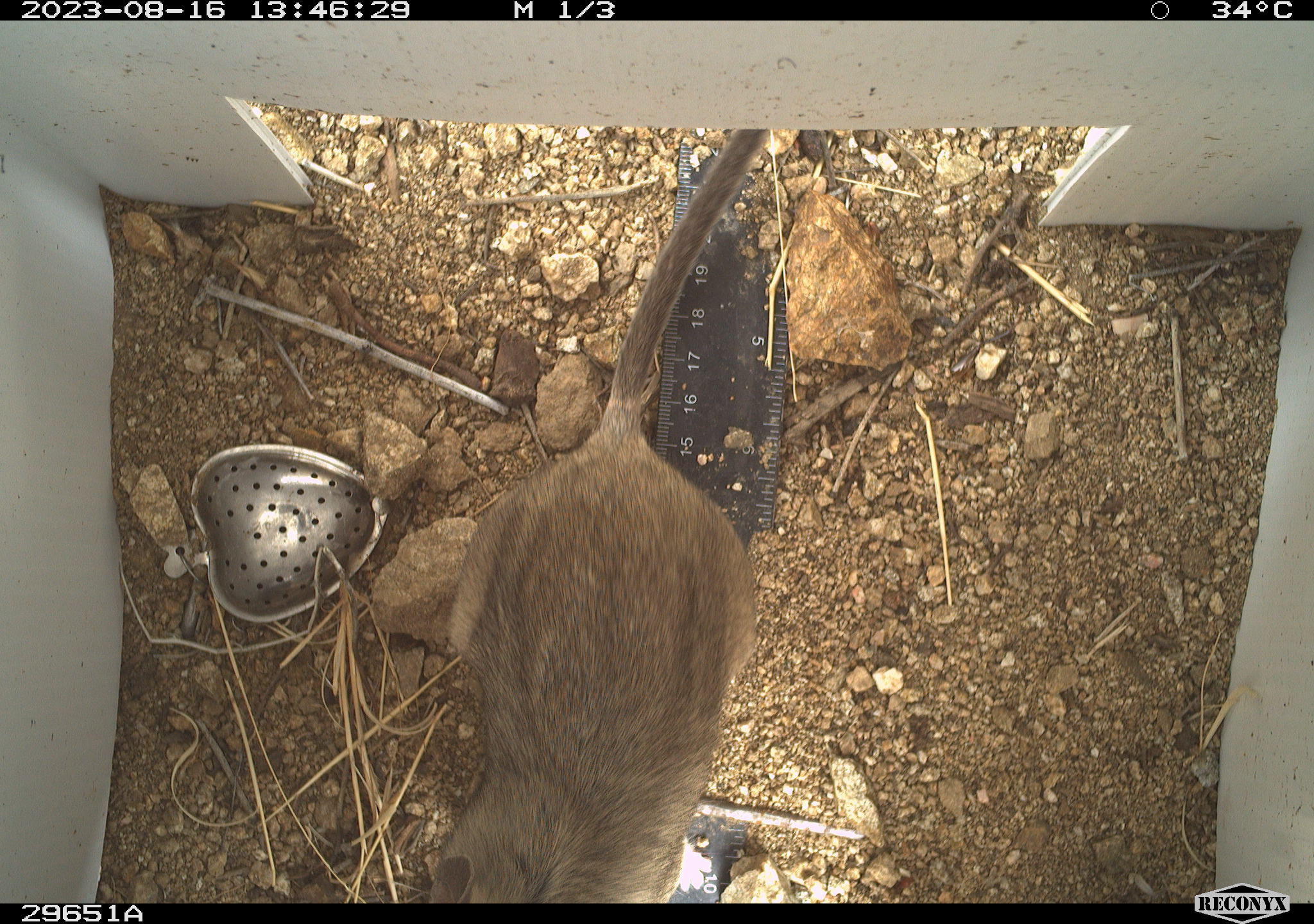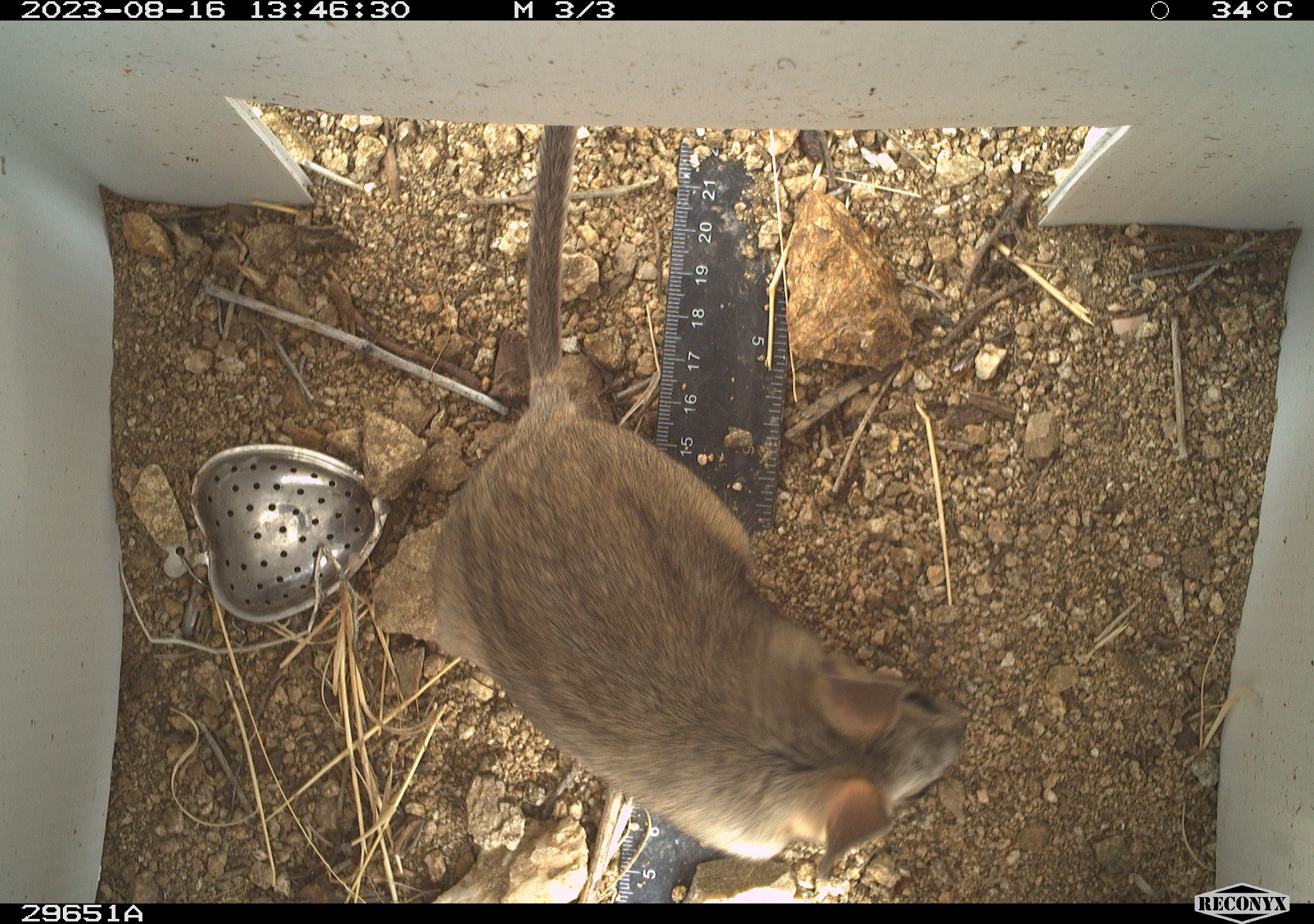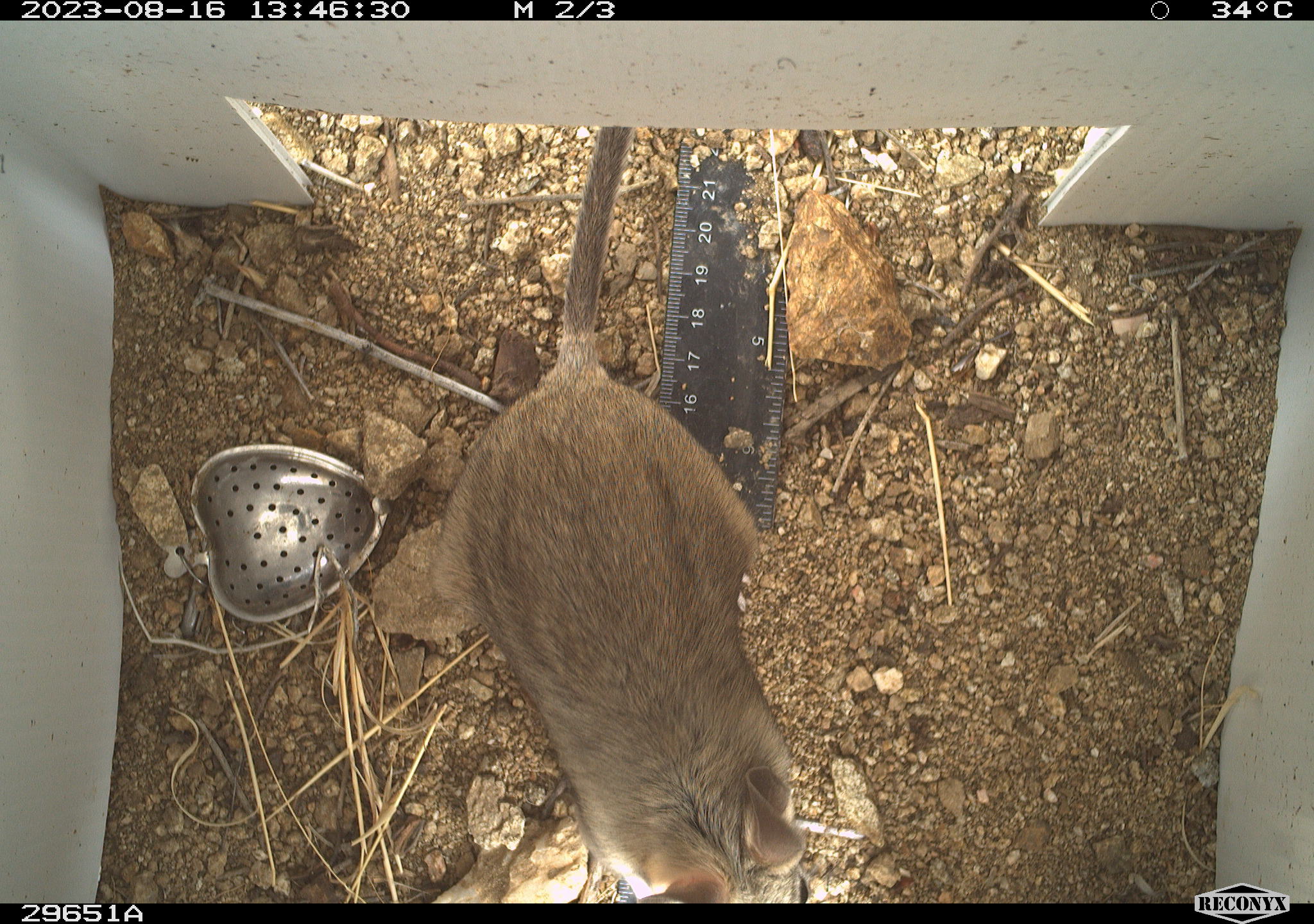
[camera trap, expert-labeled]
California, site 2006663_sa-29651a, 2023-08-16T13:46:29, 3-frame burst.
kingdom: Animalia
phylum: Chordata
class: Mammalia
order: Rodentia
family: Cricetidae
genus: Neotoma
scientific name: Neotoma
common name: pack rat or woodrat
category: neotoma species